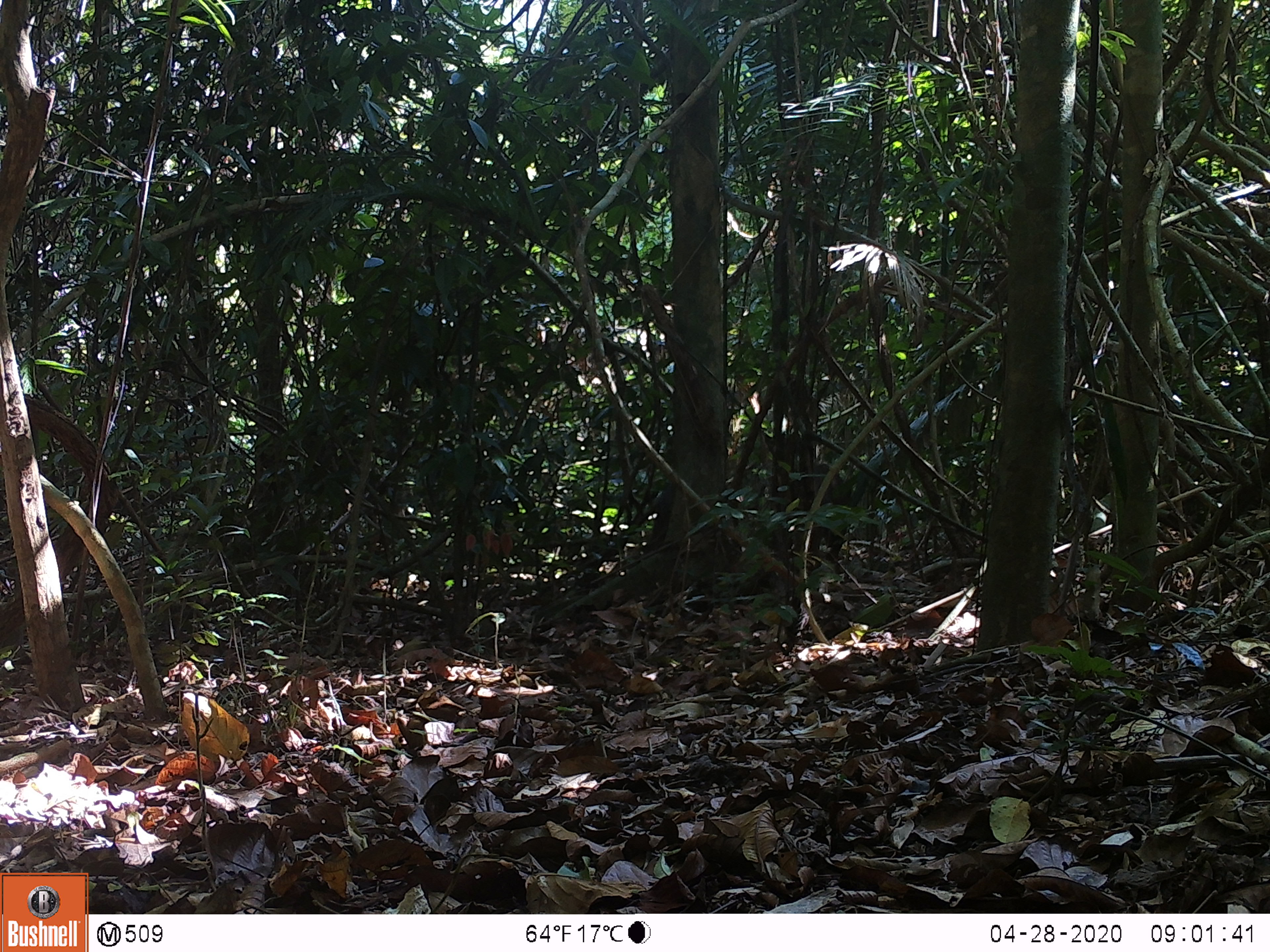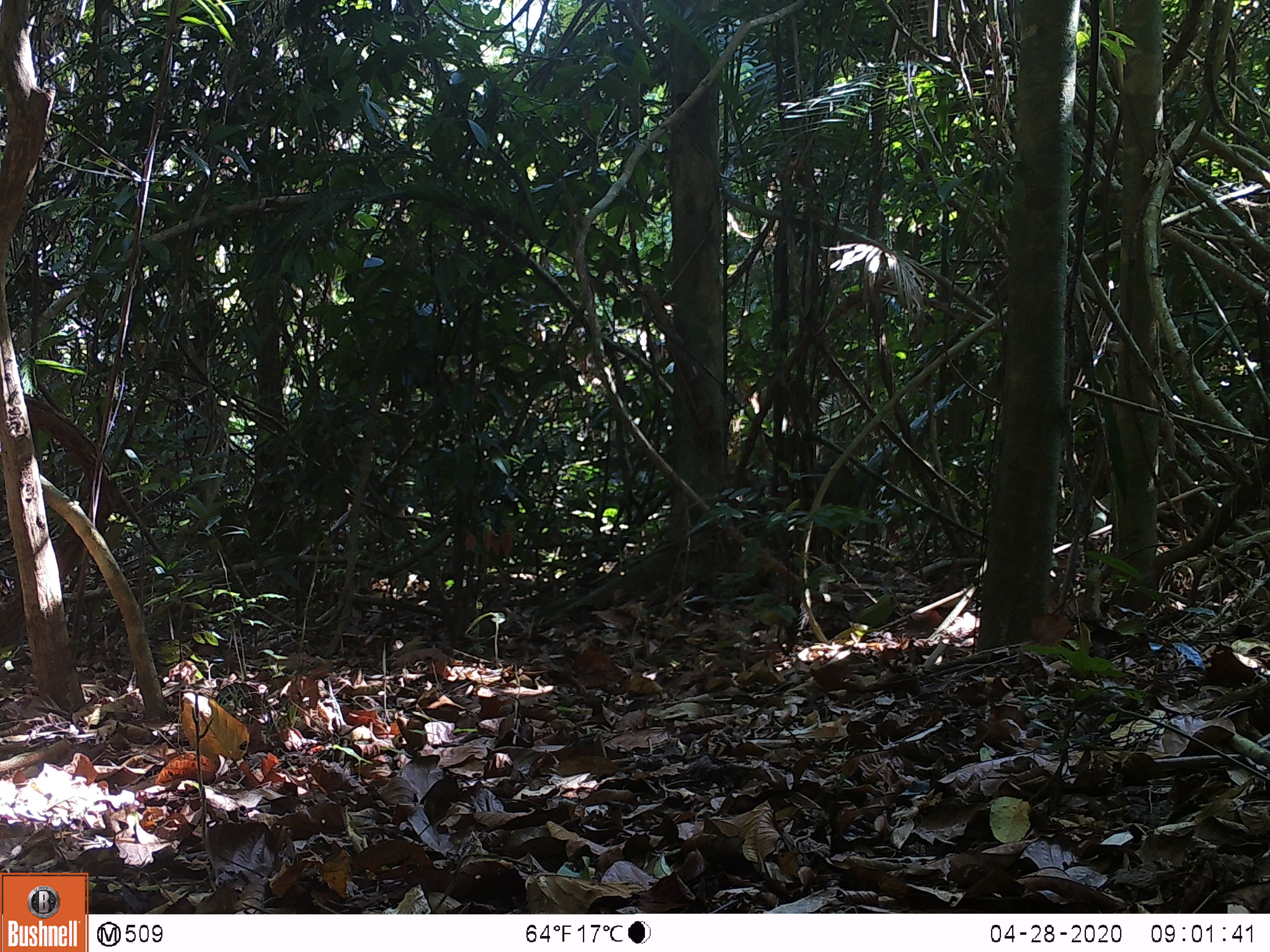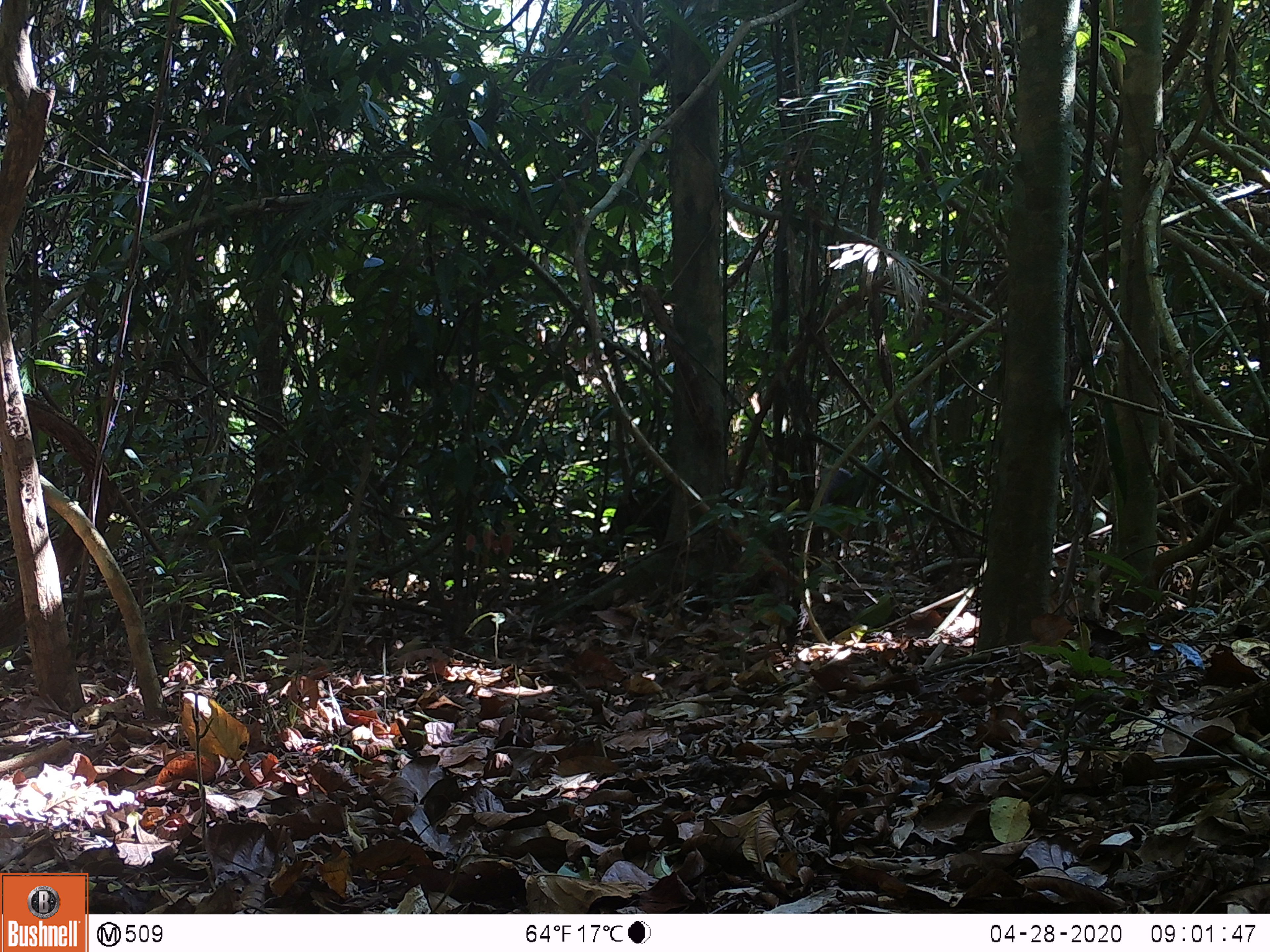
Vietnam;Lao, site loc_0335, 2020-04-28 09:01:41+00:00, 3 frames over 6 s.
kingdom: Animalia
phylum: Chordata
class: Mammalia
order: Artiodactyla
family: Suidae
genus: Sus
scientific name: Sus scrofa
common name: eurasian wild pig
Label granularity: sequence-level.